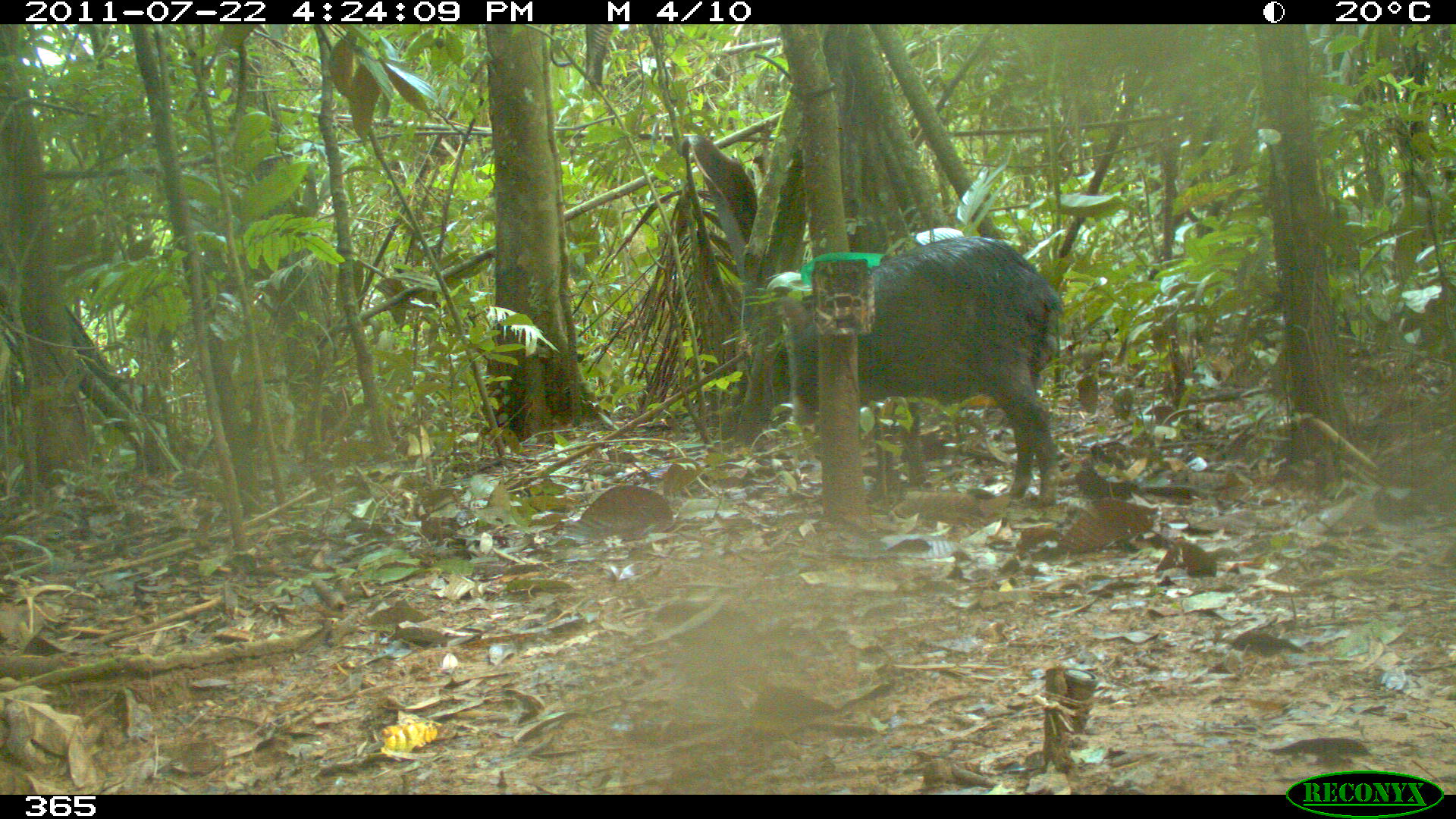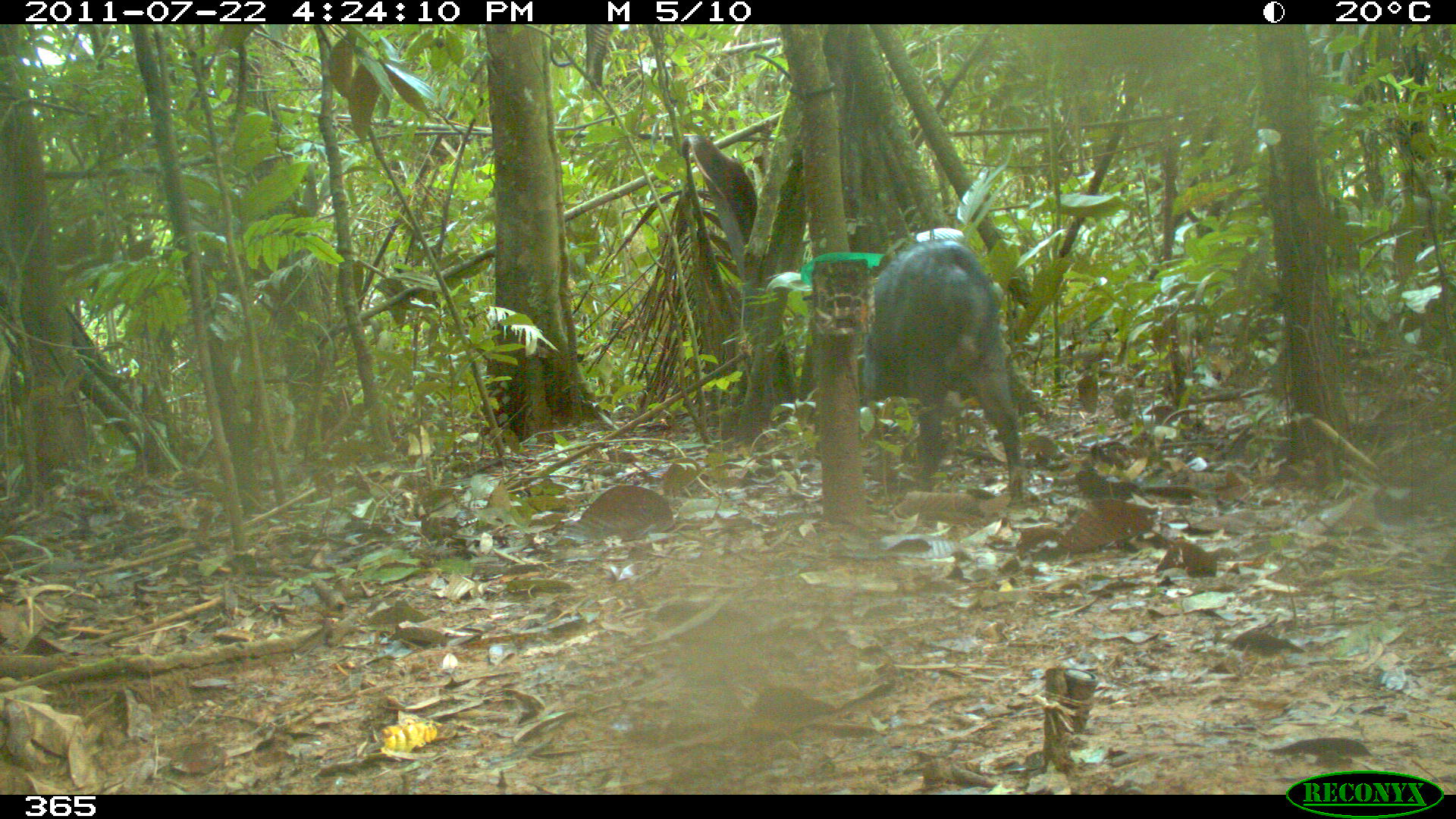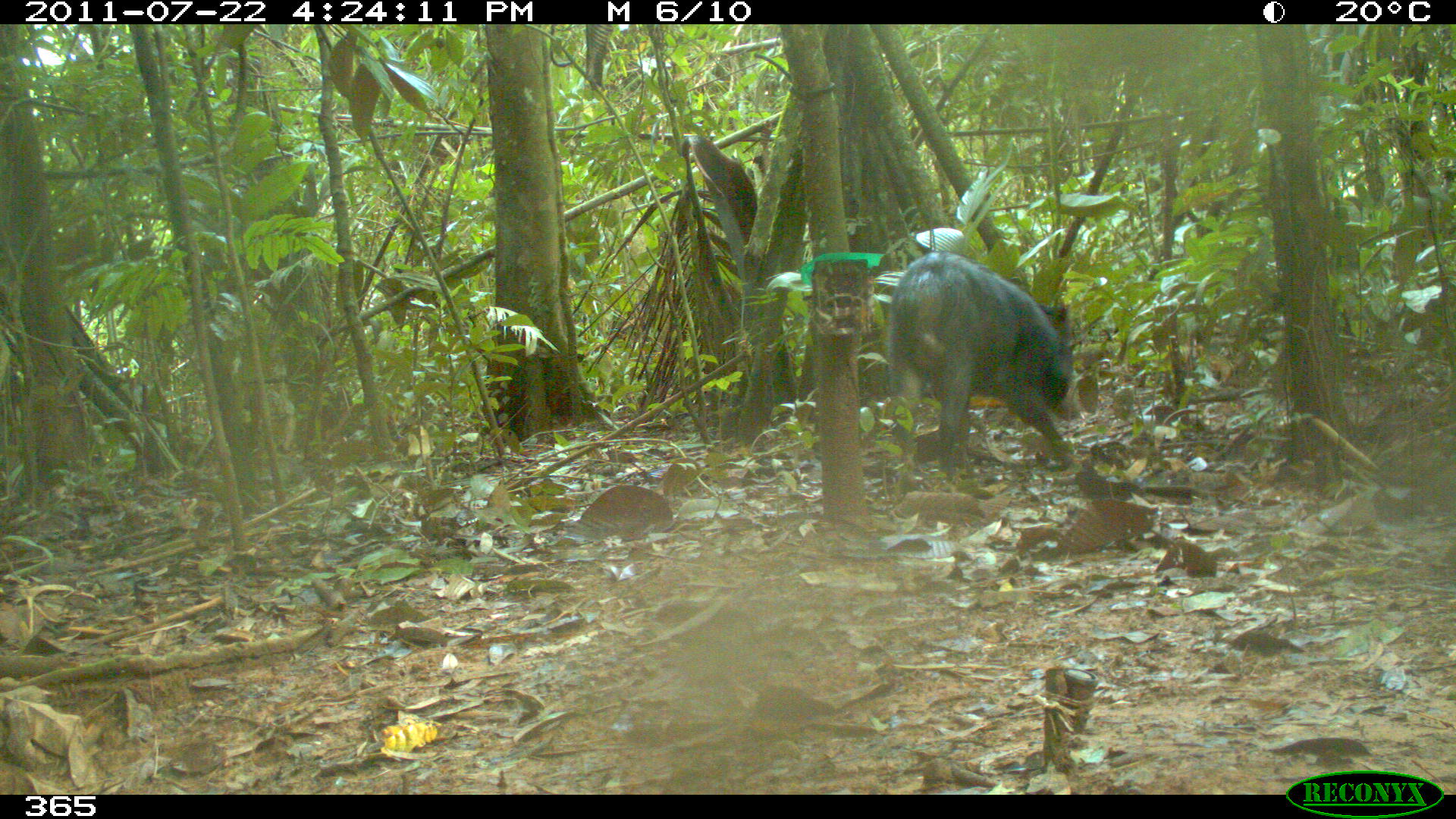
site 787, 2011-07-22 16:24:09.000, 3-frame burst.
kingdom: Animalia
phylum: Chordata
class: Mammalia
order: Artiodactyla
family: Tayassuidae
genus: Tayassu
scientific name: Tayassu pecari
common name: white-lipped peccary